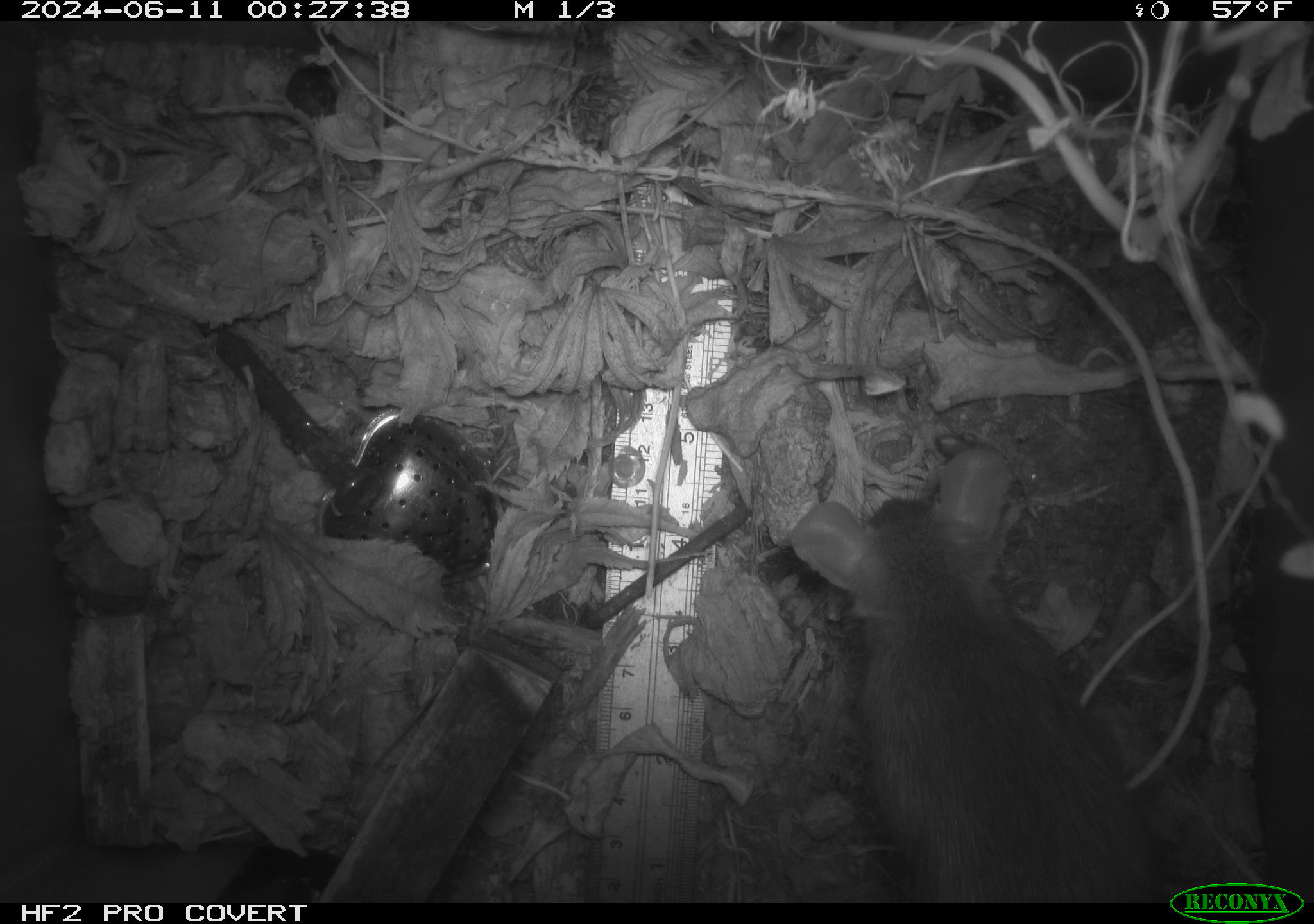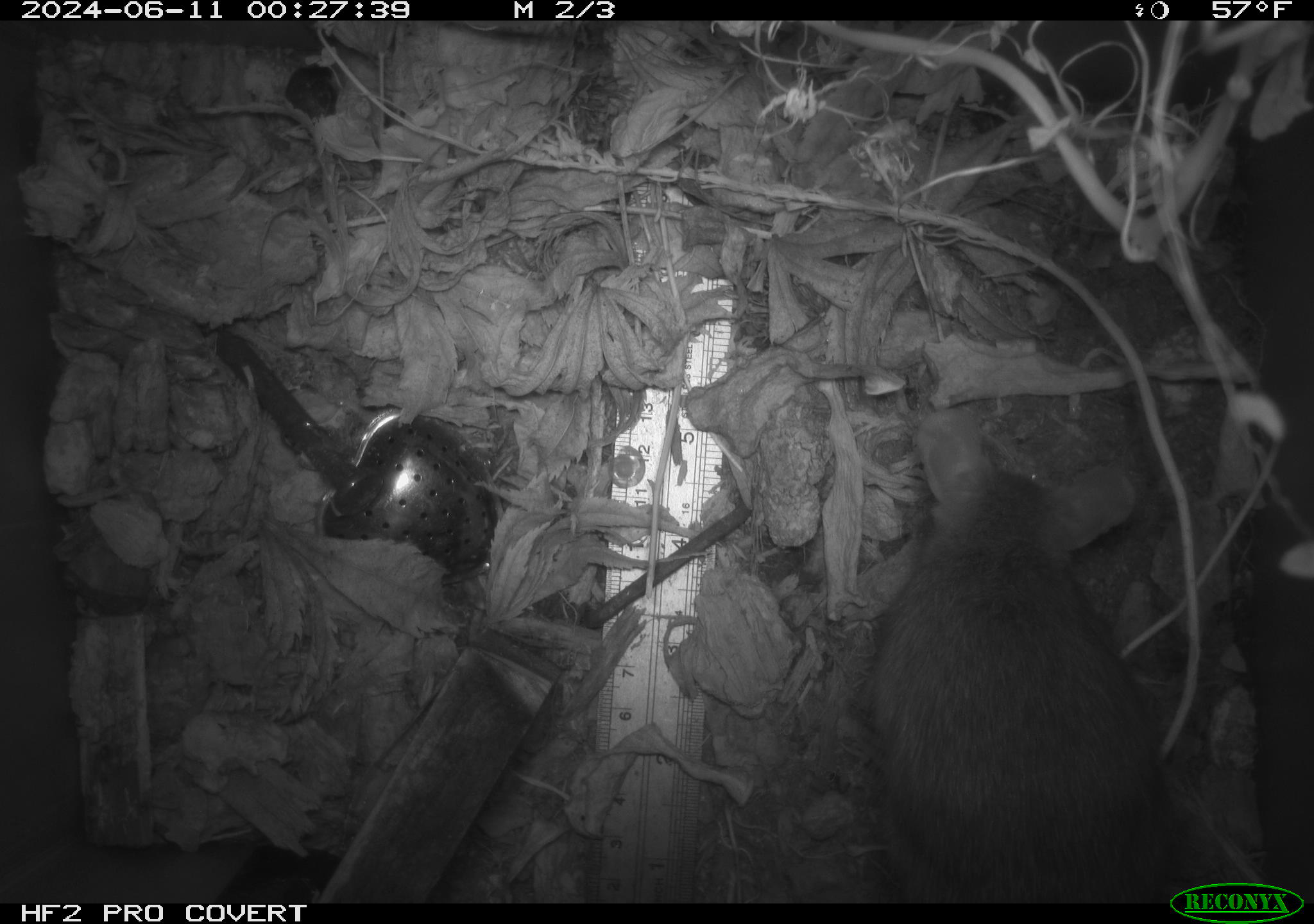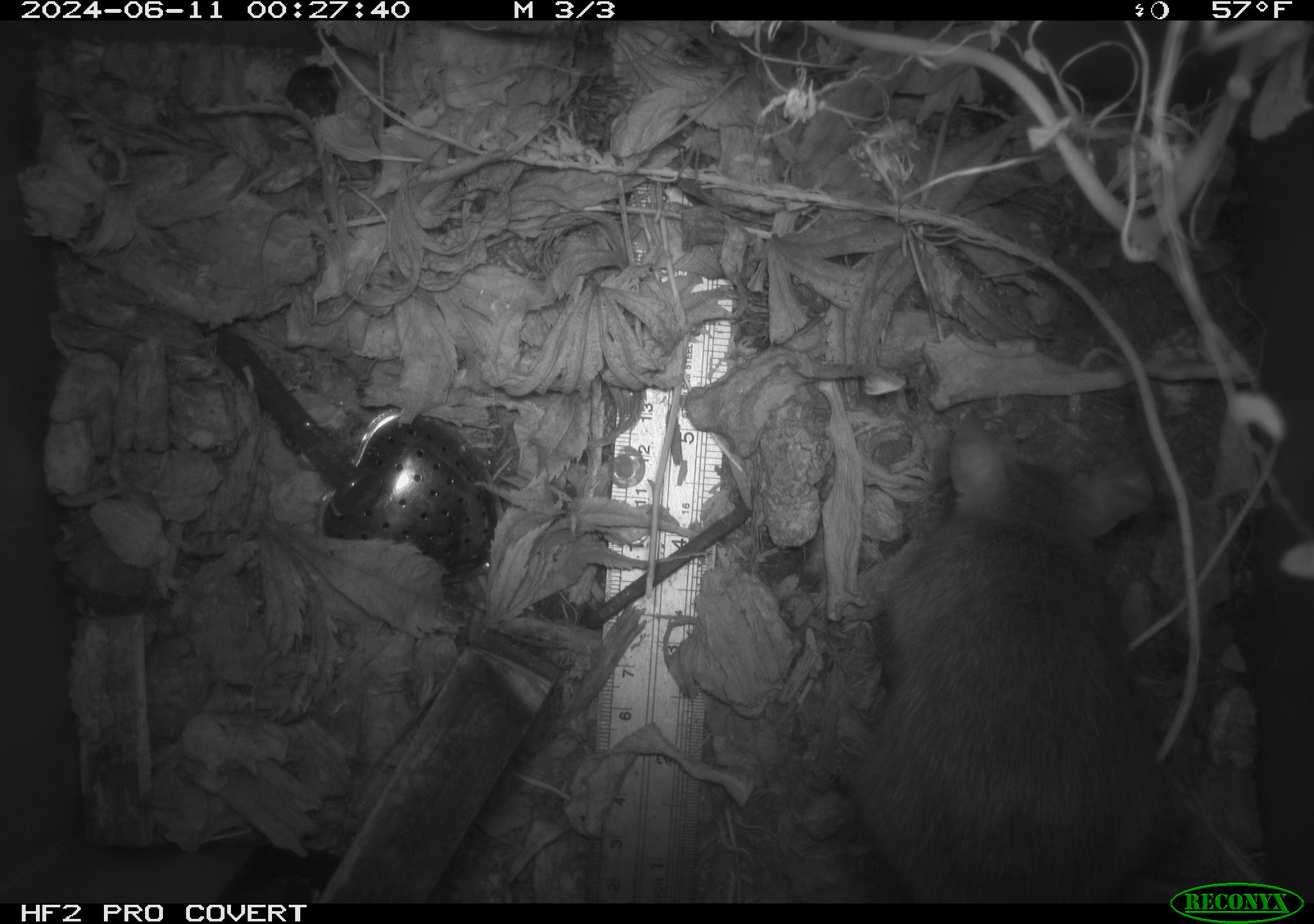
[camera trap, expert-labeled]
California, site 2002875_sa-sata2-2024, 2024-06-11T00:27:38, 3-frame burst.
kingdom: Animalia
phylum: Chordata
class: Mammalia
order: Rodentia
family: Muridae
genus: Rattus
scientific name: Rattus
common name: rat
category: rattus species